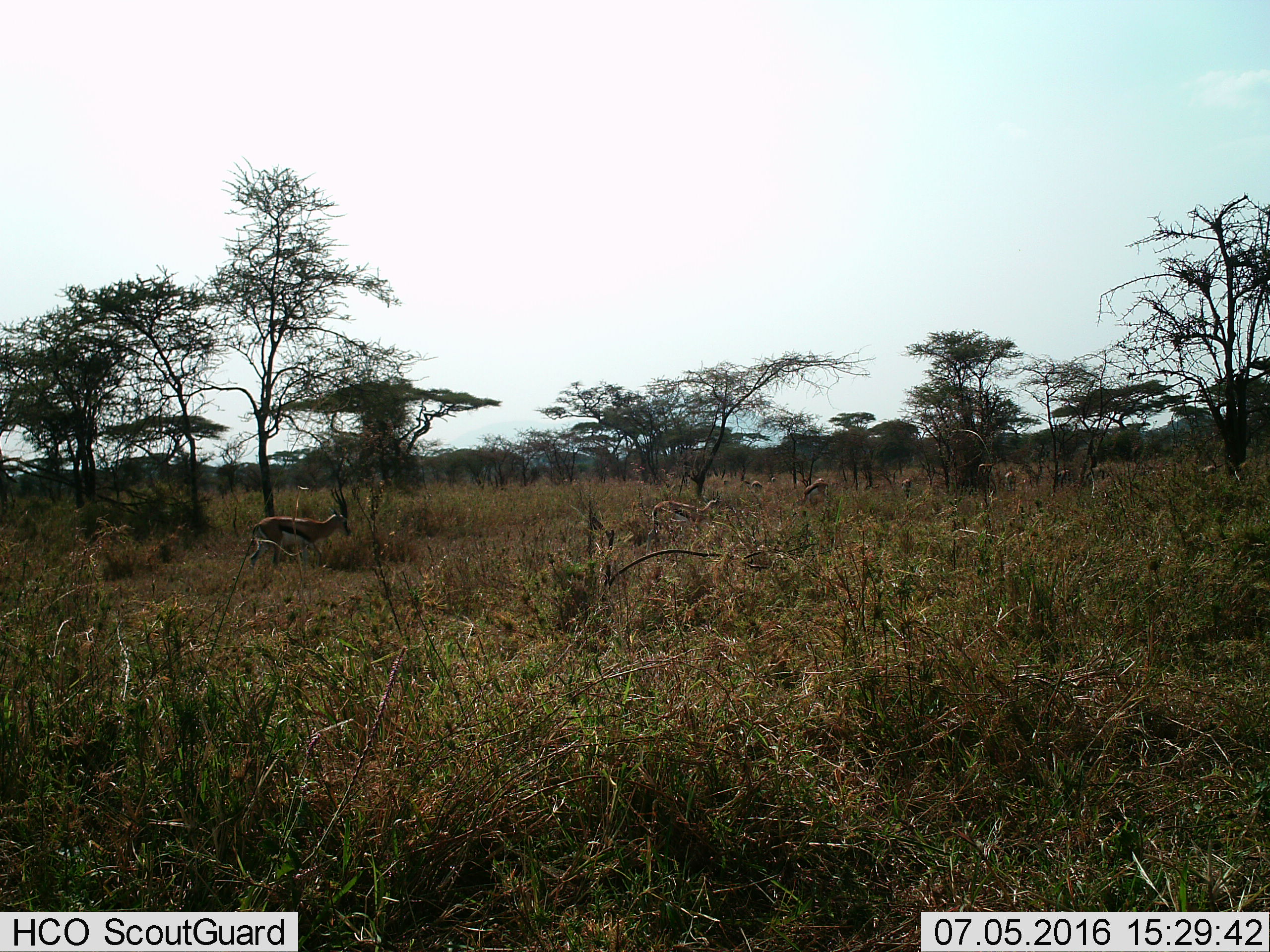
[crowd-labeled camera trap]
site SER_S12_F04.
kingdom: Animalia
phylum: Chordata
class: Mammalia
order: Artiodactyla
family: Bovidae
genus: Eudorcas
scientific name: Eudorcas thomsonii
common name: thomson's gazelle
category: gazellethomsons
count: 8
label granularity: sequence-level